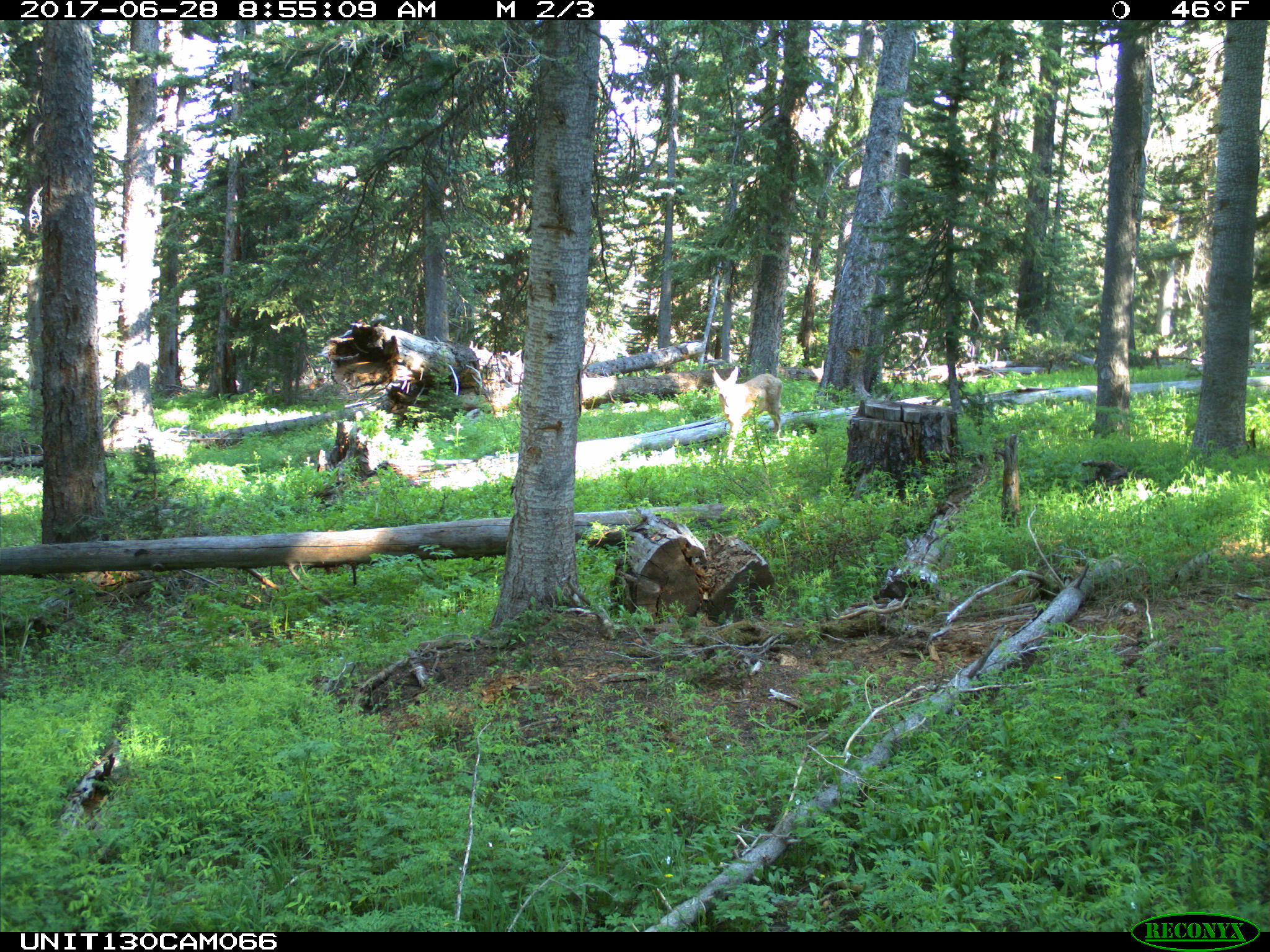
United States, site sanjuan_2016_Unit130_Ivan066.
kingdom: Animalia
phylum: Chordata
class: Mammalia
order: Artiodactyla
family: Cervidae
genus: Odocoileus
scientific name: Odocoileus hemionus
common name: mule deer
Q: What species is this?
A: Odocoileus hemionus (mule deer).